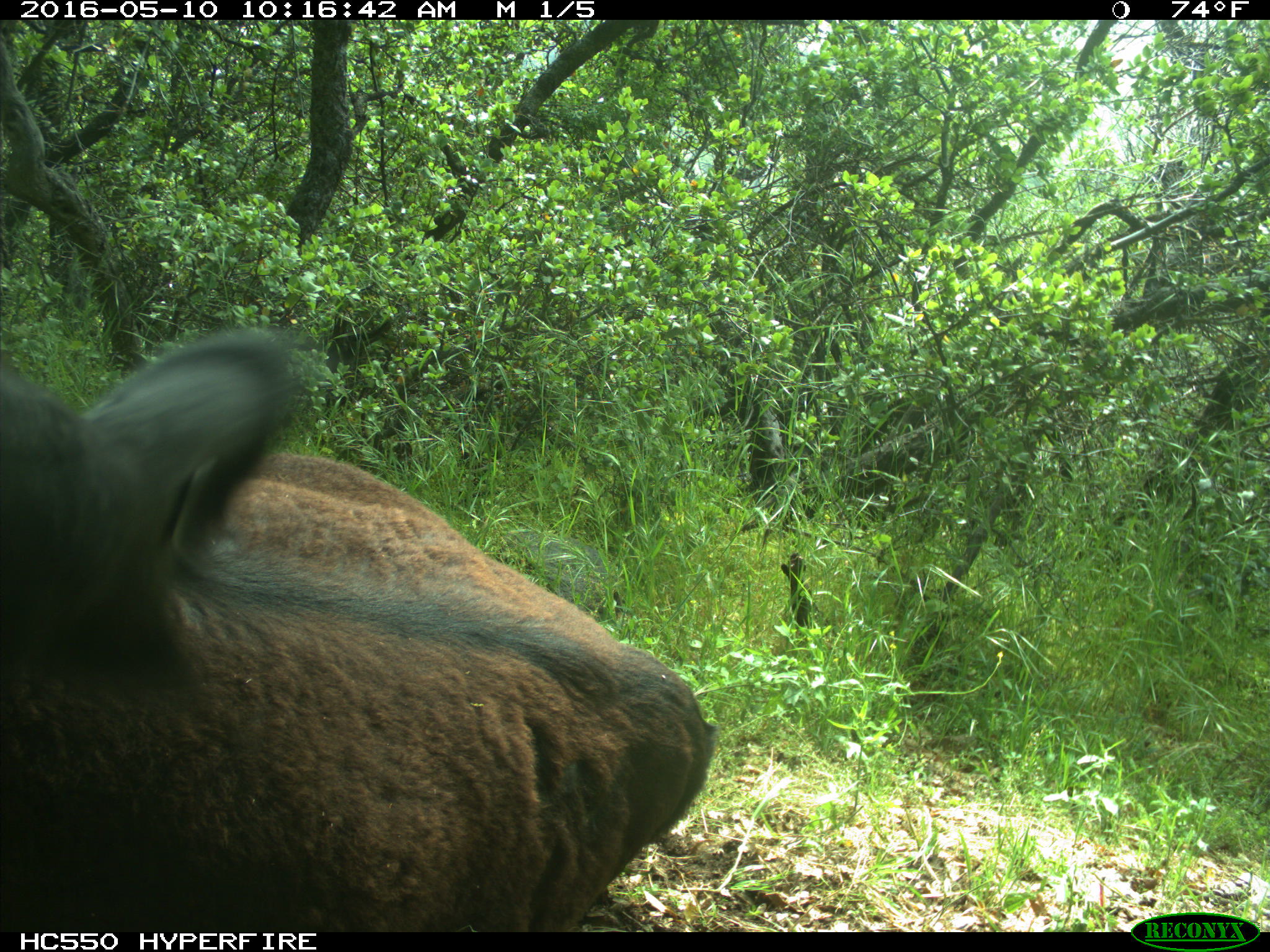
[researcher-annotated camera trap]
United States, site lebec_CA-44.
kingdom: Animalia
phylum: Chordata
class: Mammalia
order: Artiodactyla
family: Bovidae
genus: Bos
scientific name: Bos taurus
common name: domestic cow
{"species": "Bos taurus (domestic cow)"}